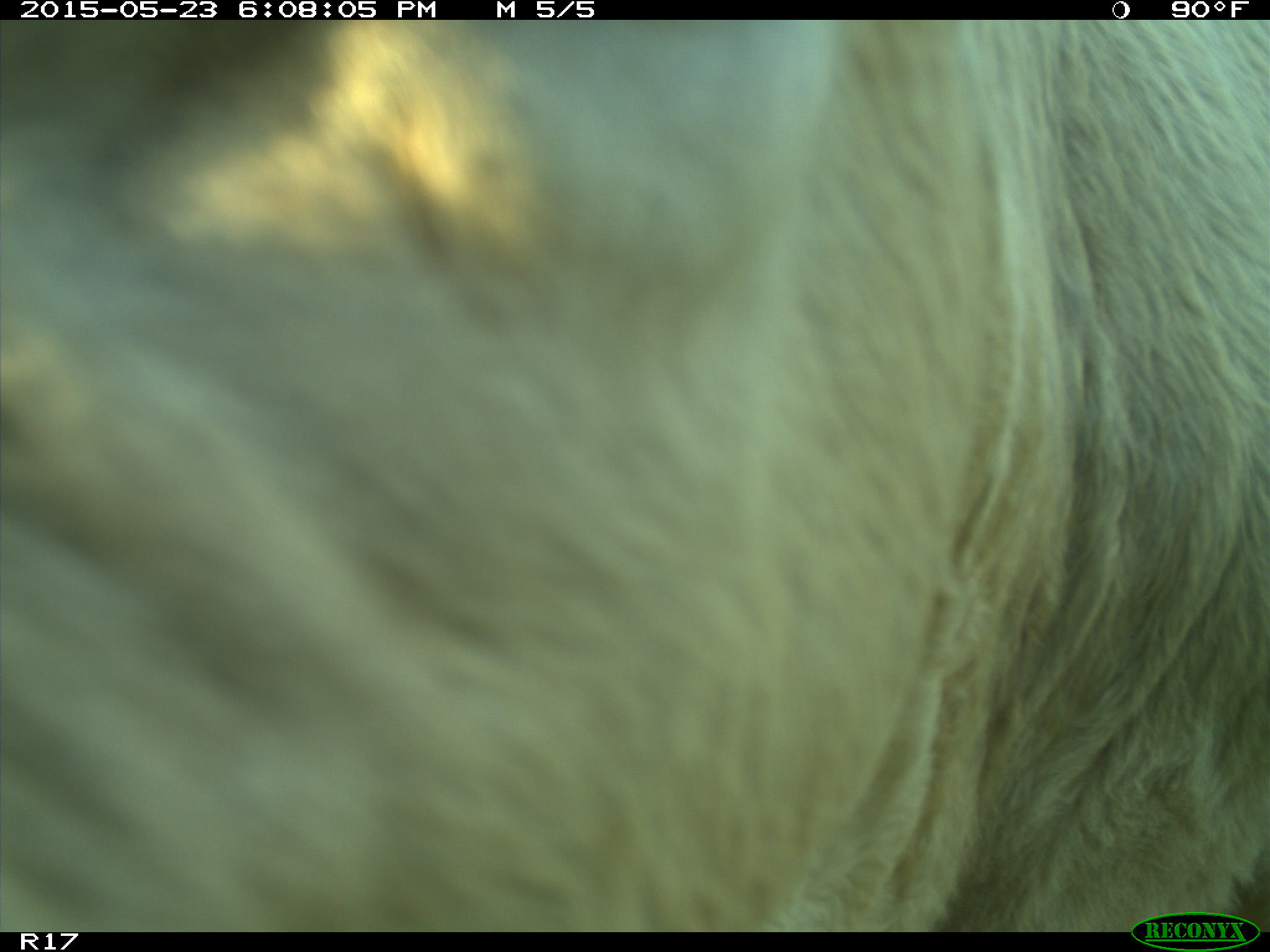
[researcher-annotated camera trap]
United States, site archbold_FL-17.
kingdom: Animalia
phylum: Chordata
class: Mammalia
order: Artiodactyla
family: Bovidae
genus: Bos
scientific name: Bos taurus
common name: domestic cow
Bos taurus (domestic cow).